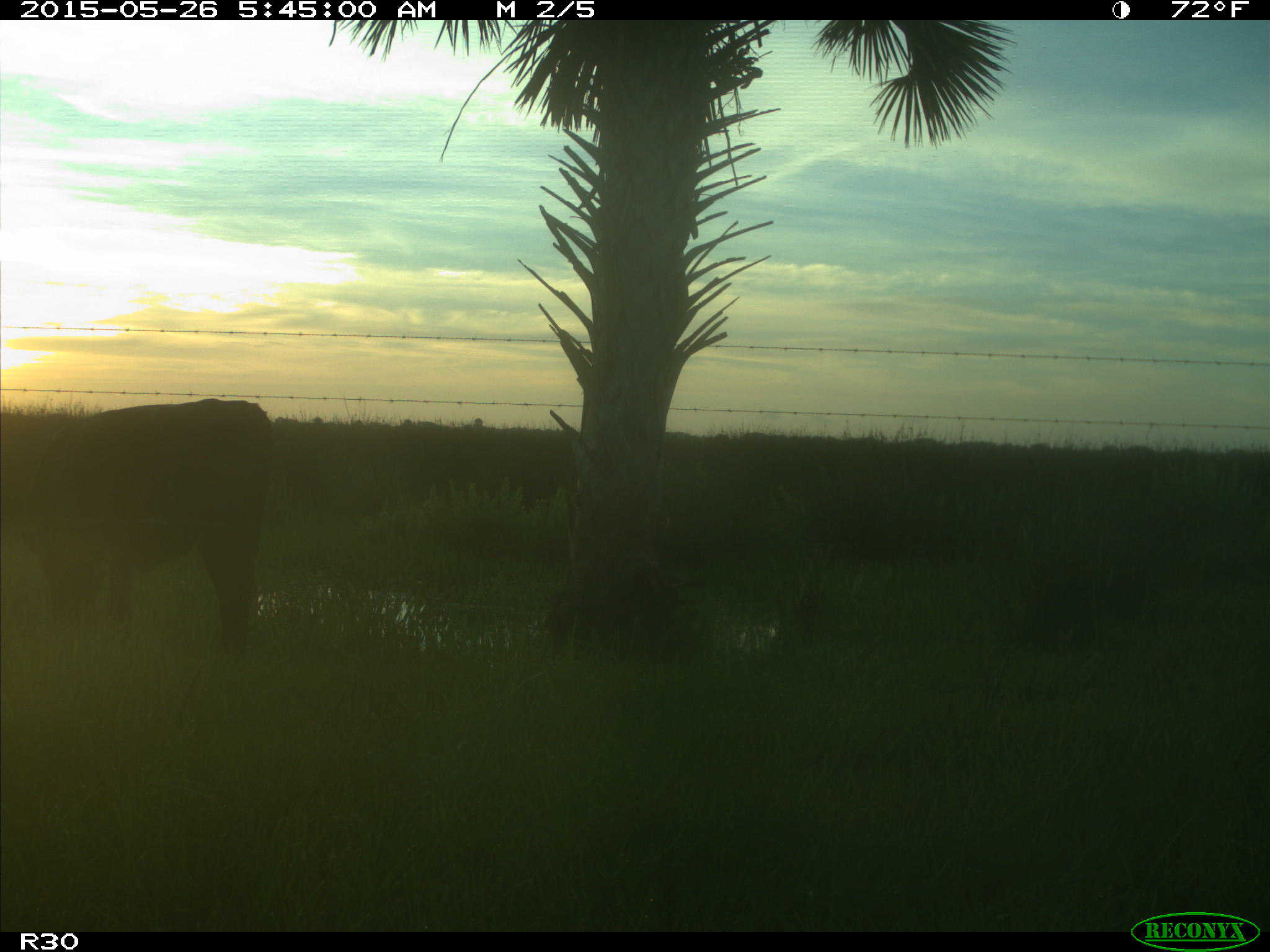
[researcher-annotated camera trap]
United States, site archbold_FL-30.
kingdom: Animalia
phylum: Chordata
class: Mammalia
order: Artiodactyla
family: Bovidae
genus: Bos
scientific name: Bos taurus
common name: domestic cow